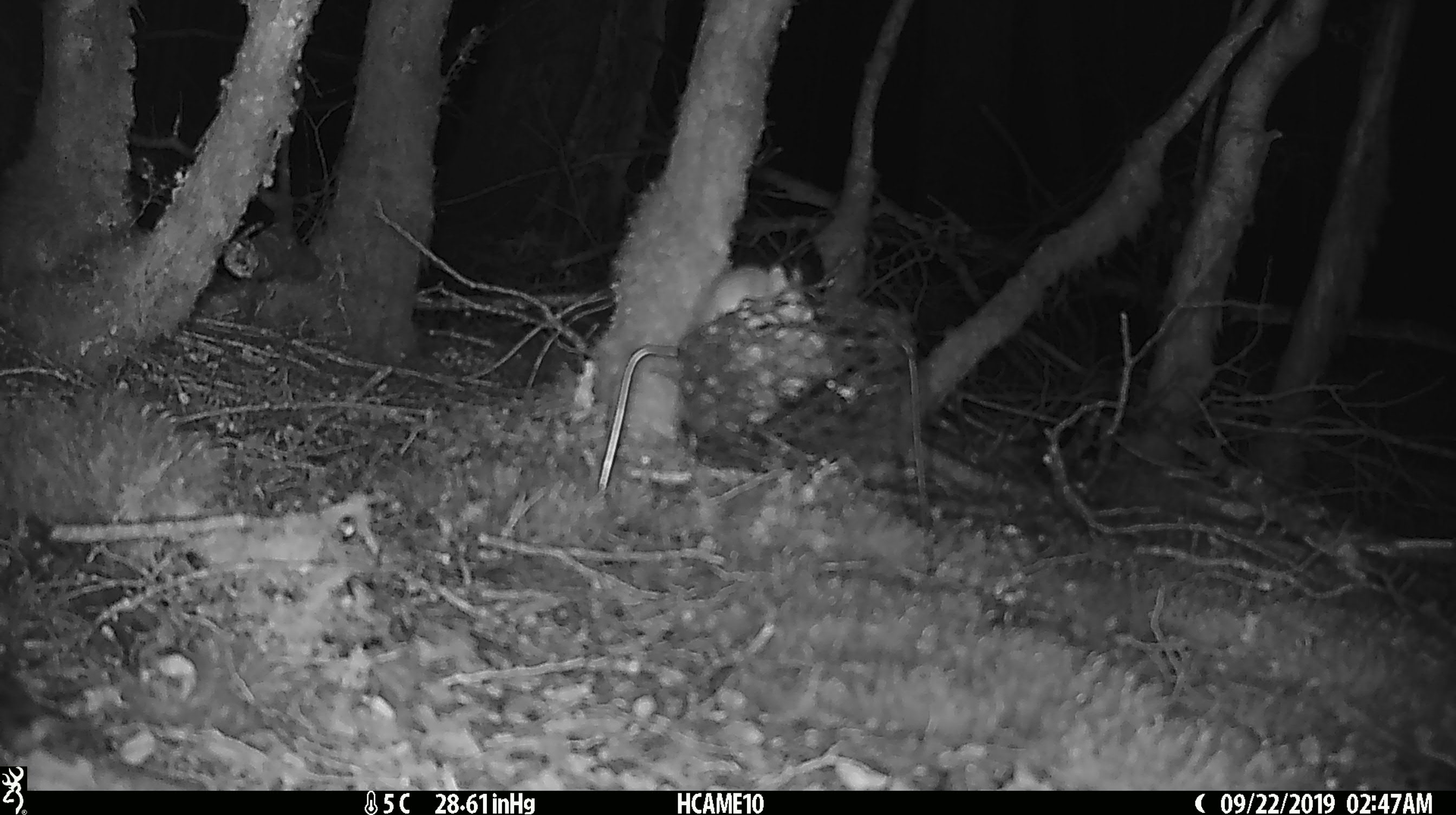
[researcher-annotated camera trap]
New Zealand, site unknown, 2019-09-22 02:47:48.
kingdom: Animalia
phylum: Chordata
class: Mammalia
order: Rodentia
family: Muridae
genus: Mus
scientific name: Mus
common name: mouse